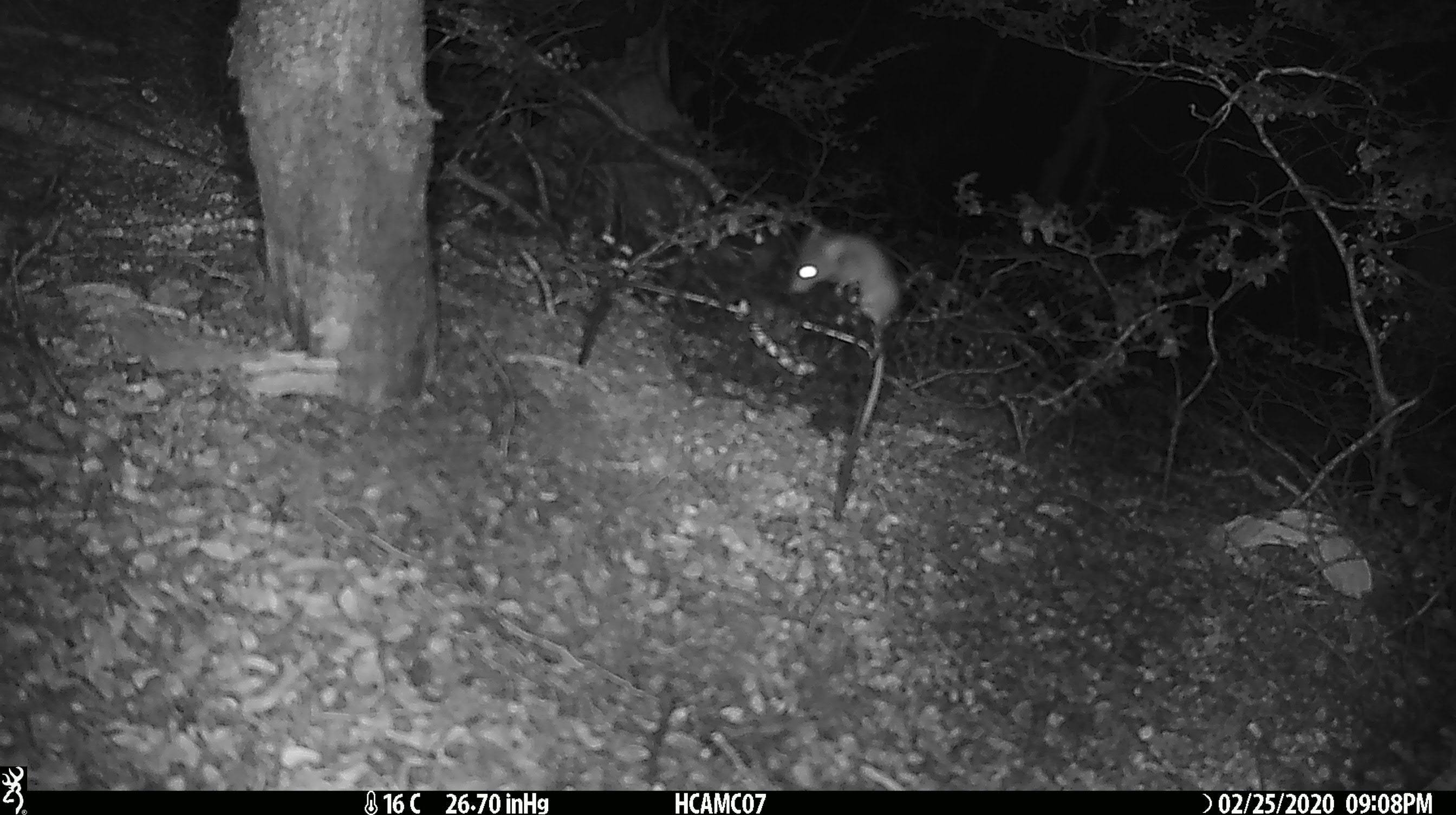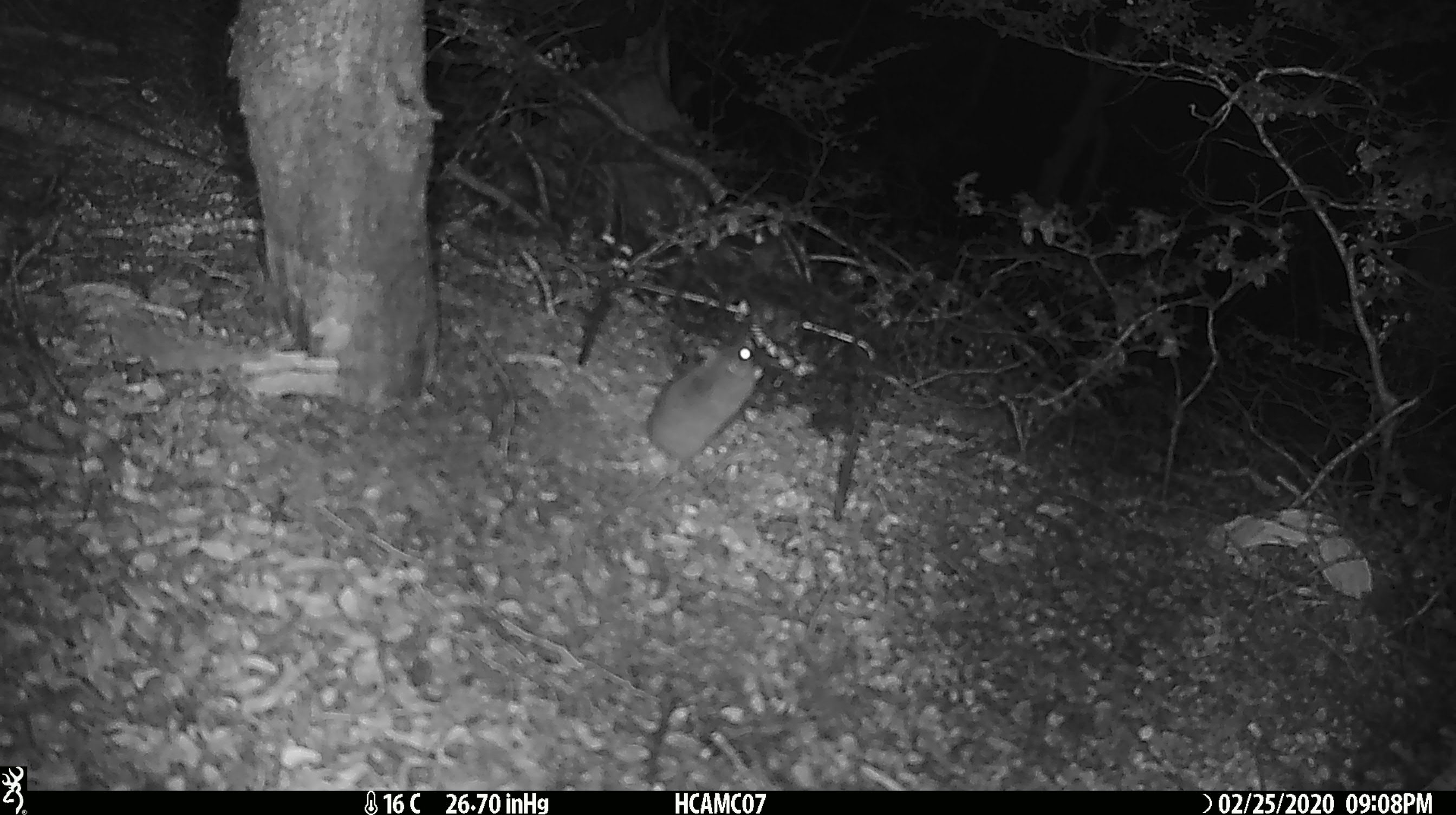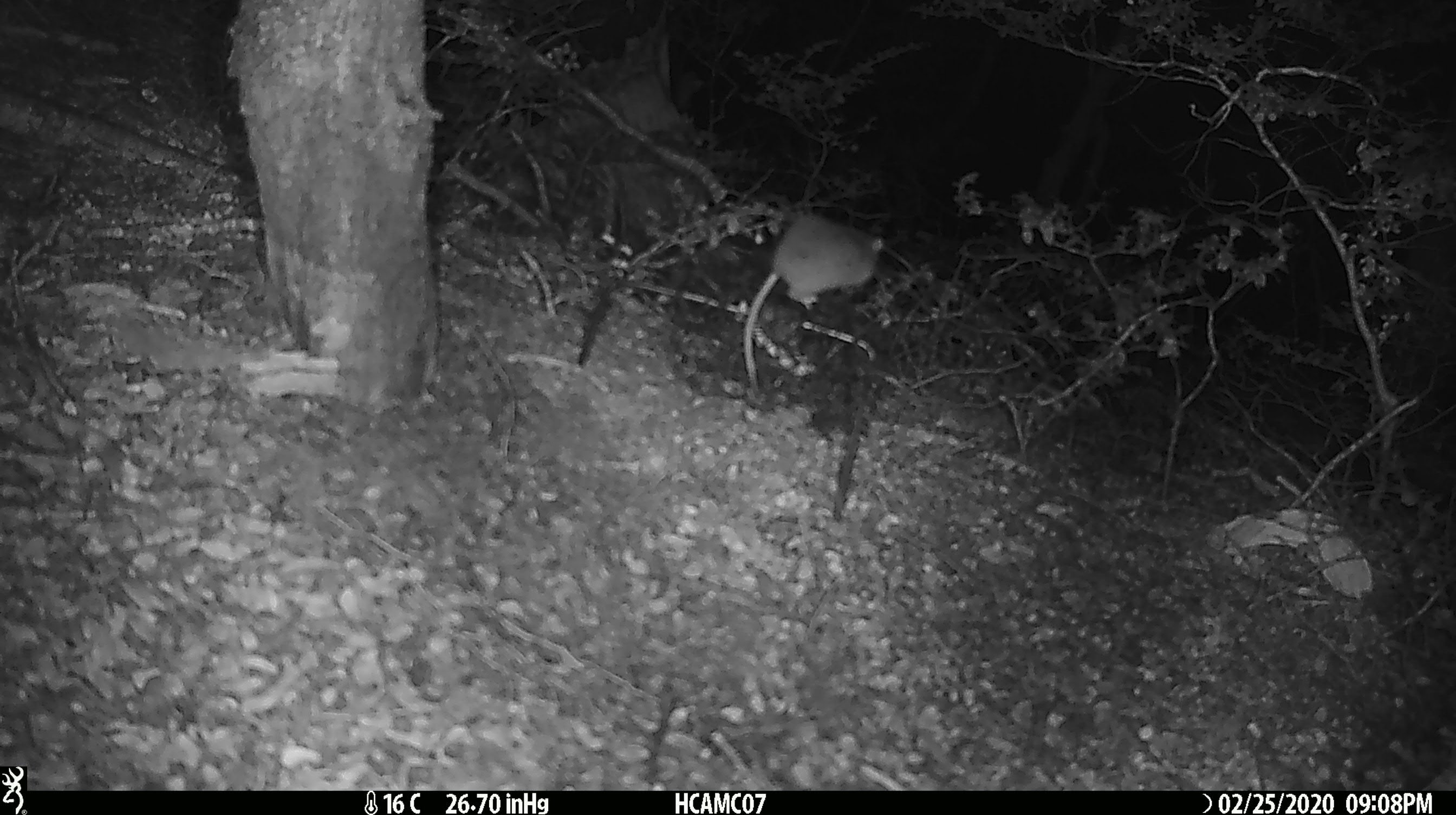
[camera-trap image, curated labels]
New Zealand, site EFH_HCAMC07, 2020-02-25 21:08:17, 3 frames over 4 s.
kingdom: Animalia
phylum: Chordata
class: Mammalia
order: Rodentia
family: Muridae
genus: Mus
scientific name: Mus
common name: mouse